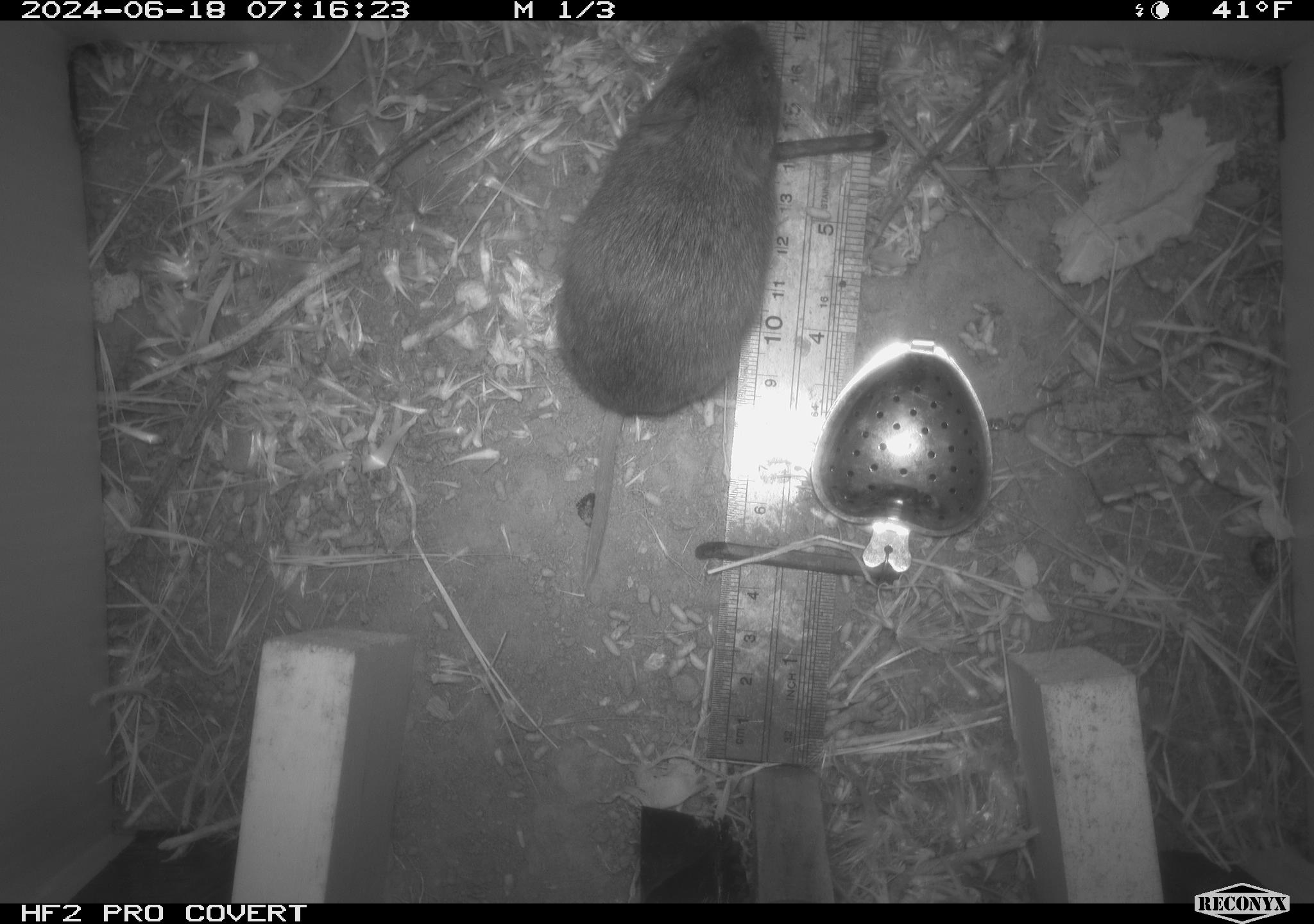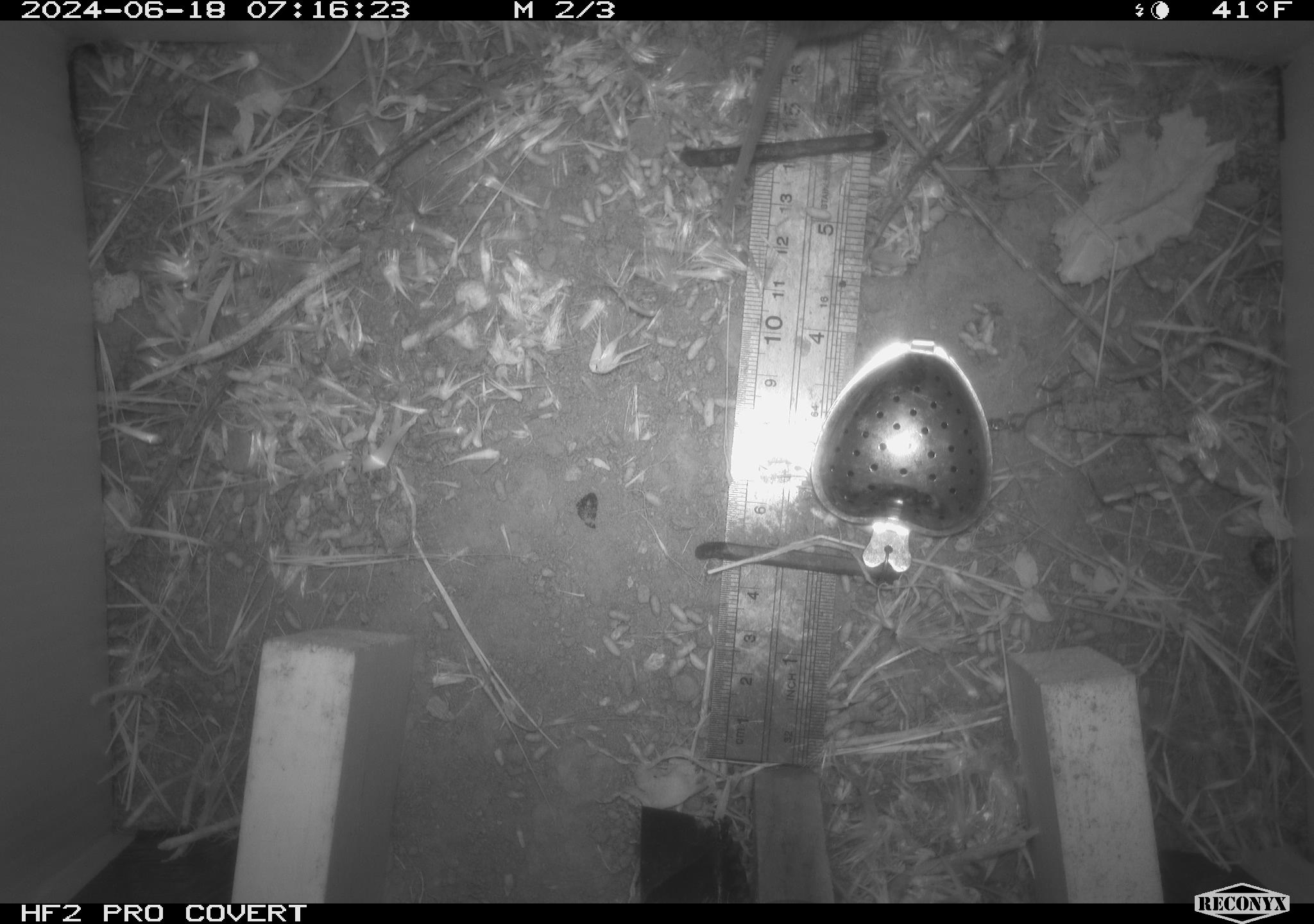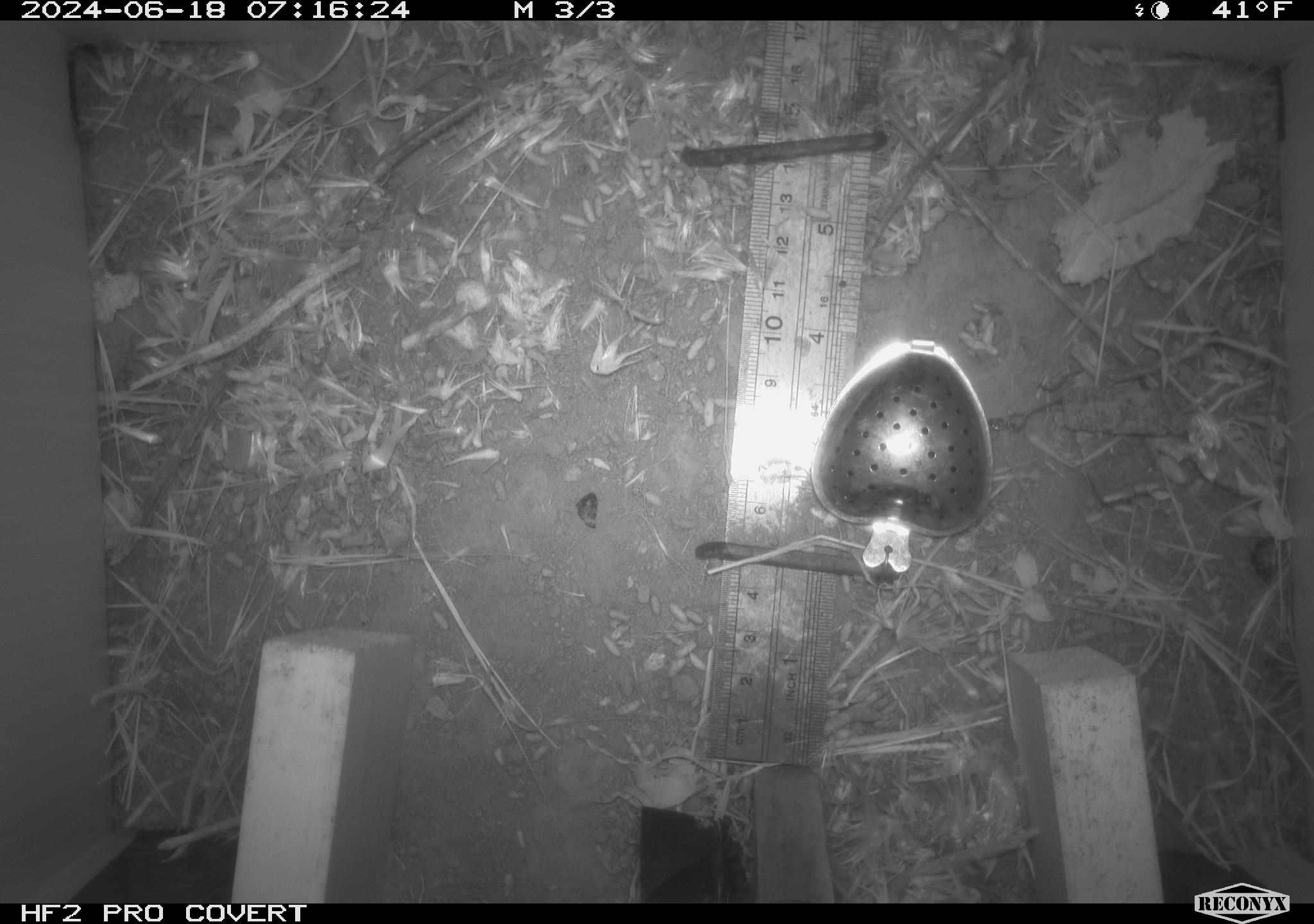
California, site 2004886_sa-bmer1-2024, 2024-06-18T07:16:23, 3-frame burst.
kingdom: Animalia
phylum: Chordata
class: Mammalia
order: Rodentia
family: Cricetidae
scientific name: Cricetidae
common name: hamsters, voles, lemmings, and allies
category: cricetidae family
Cricetidae family (hamsters, voles, lemmings, and allies) (Cricetidae).